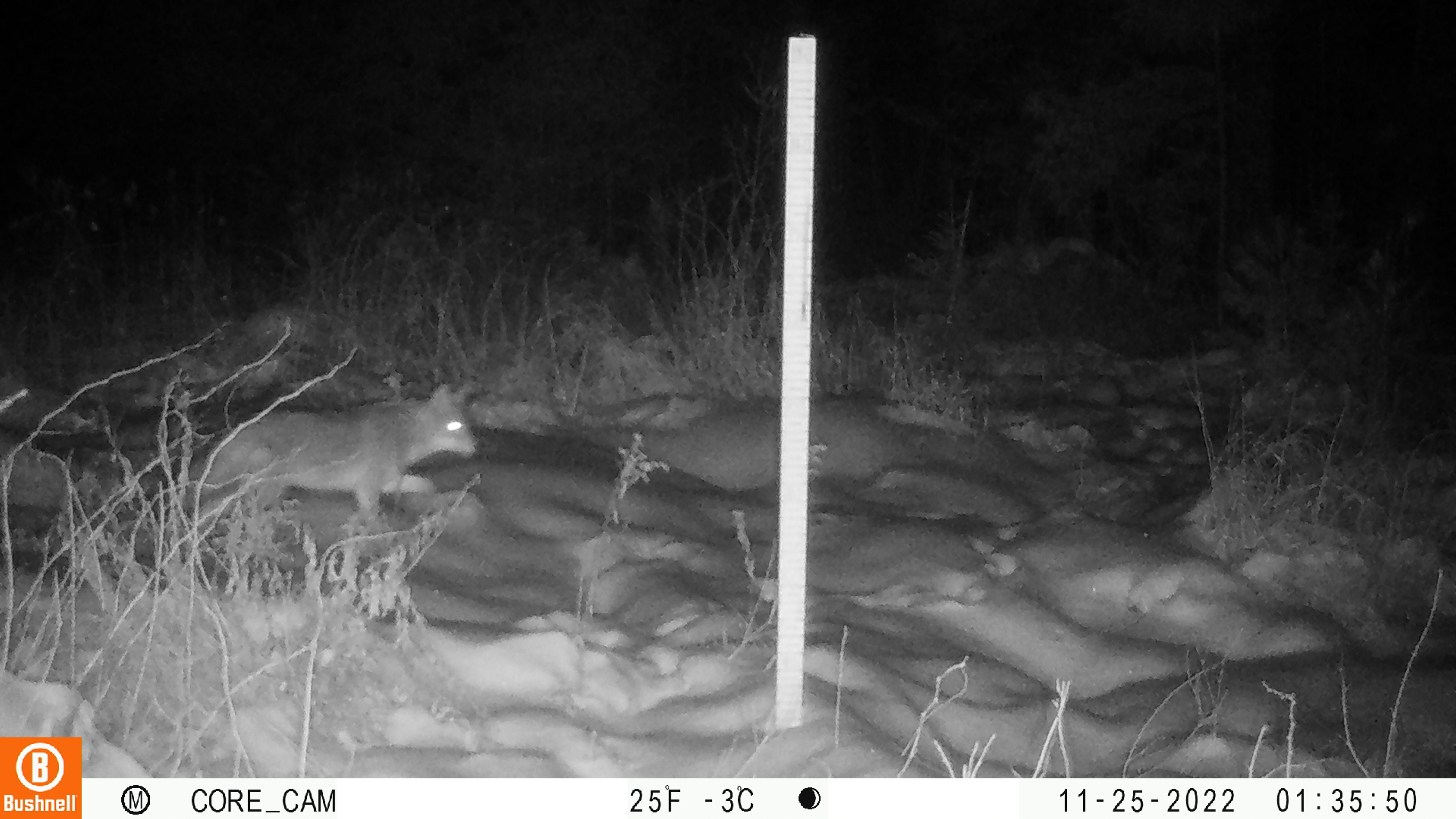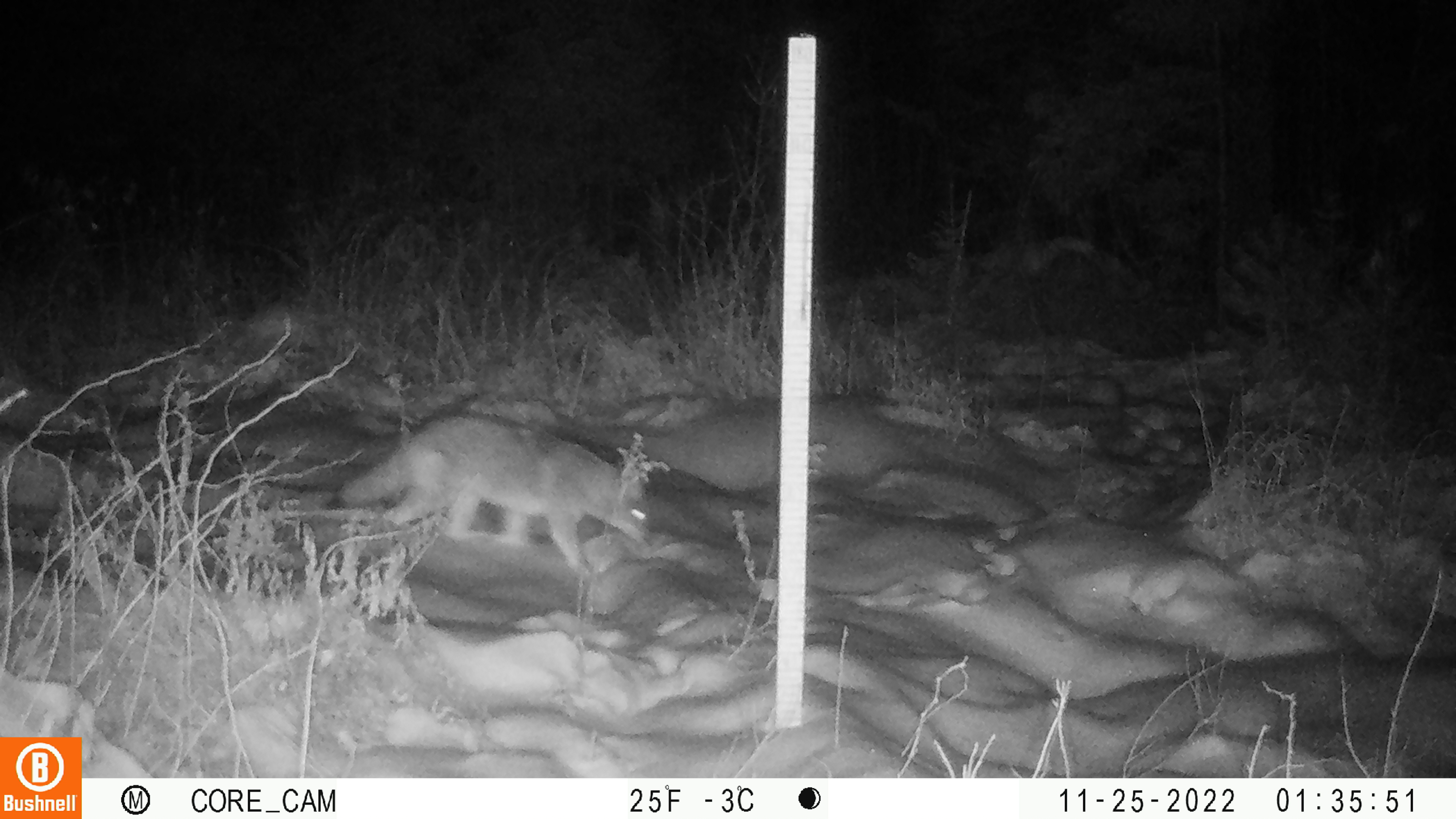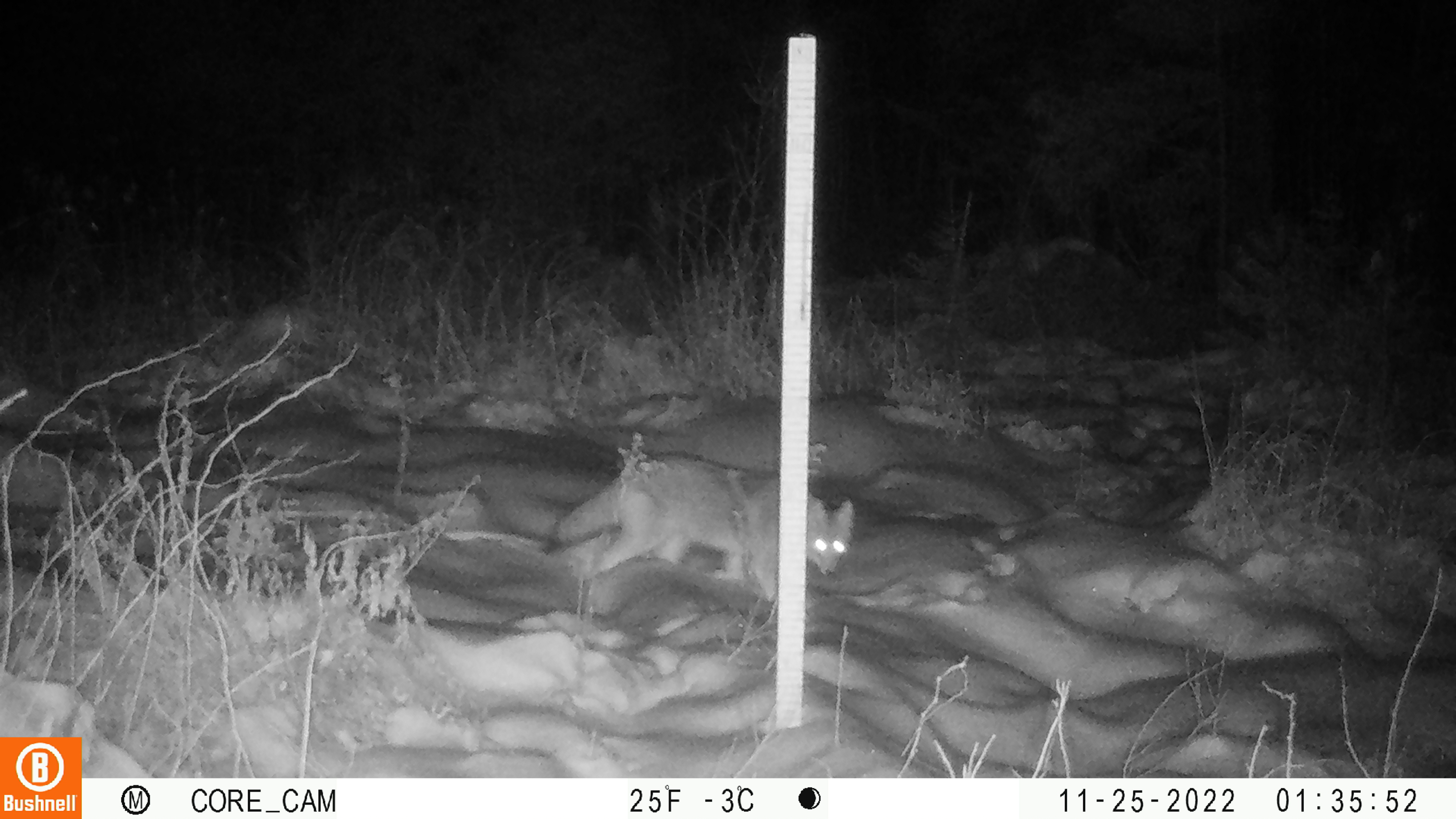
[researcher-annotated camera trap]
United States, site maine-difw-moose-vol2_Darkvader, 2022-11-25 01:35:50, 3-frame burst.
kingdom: Animalia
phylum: Chordata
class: Mammalia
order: Carnivora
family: Canidae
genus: Canis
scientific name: Canis latrans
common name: coyote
Coyote (Canis latrans).